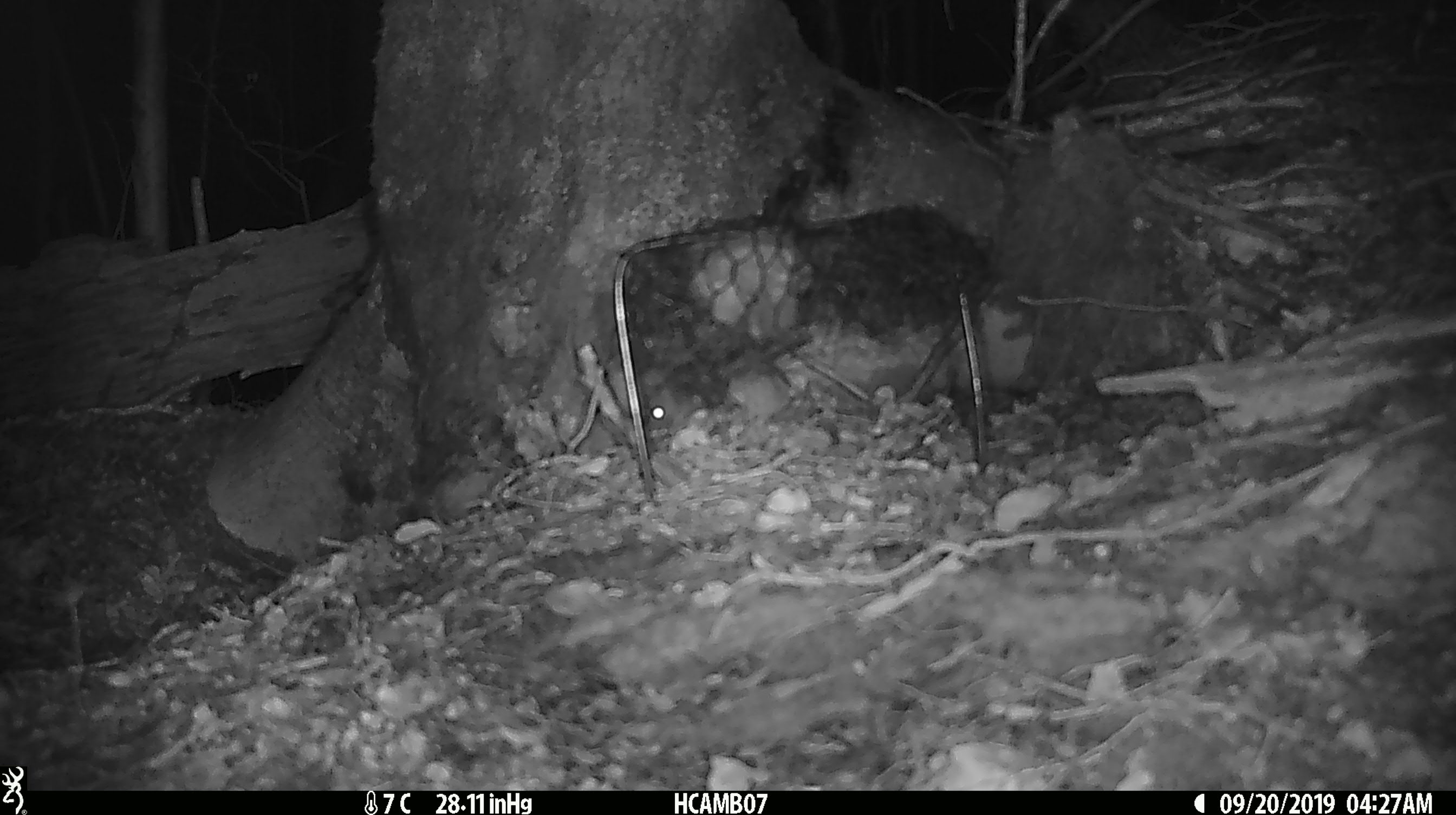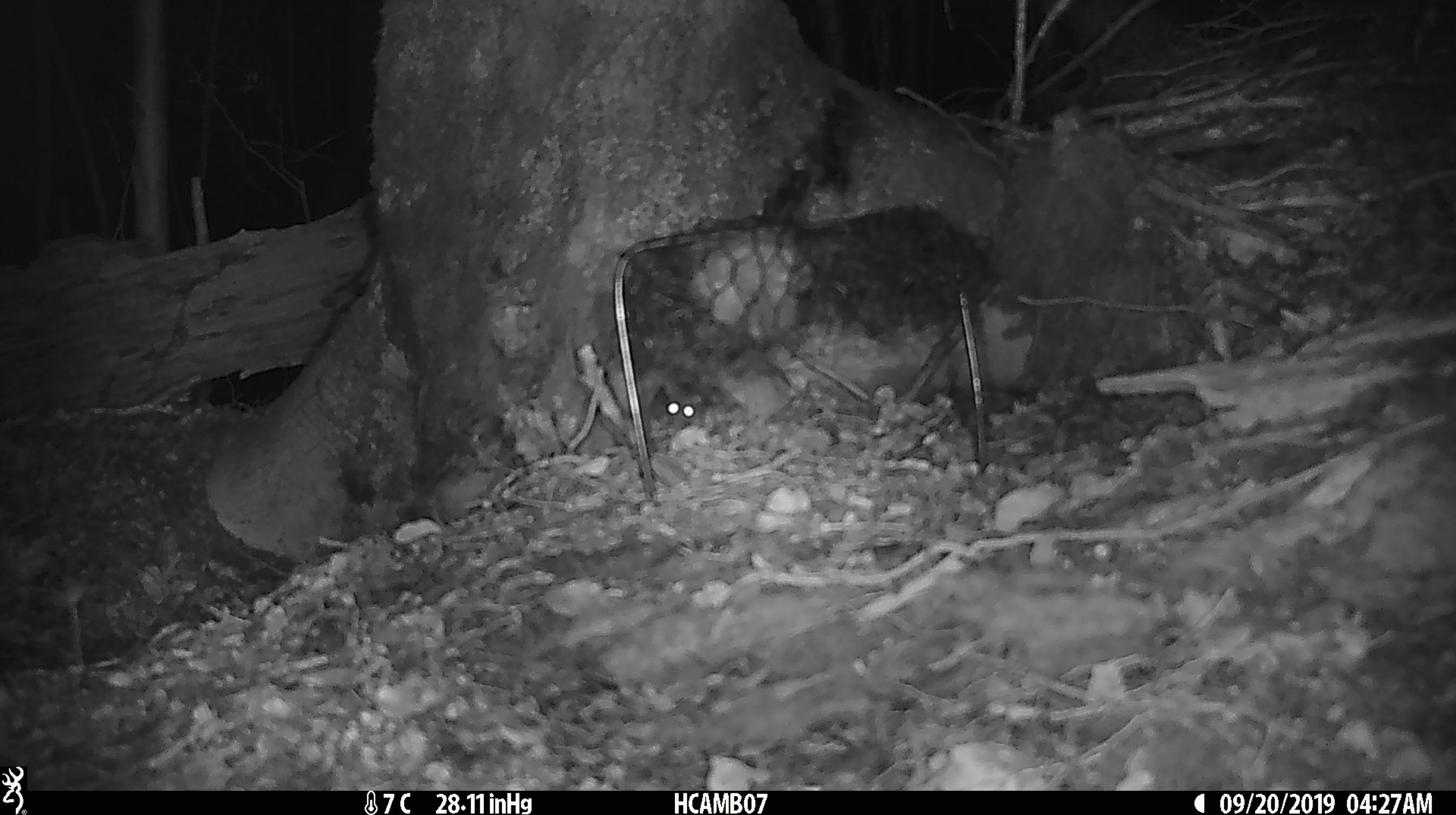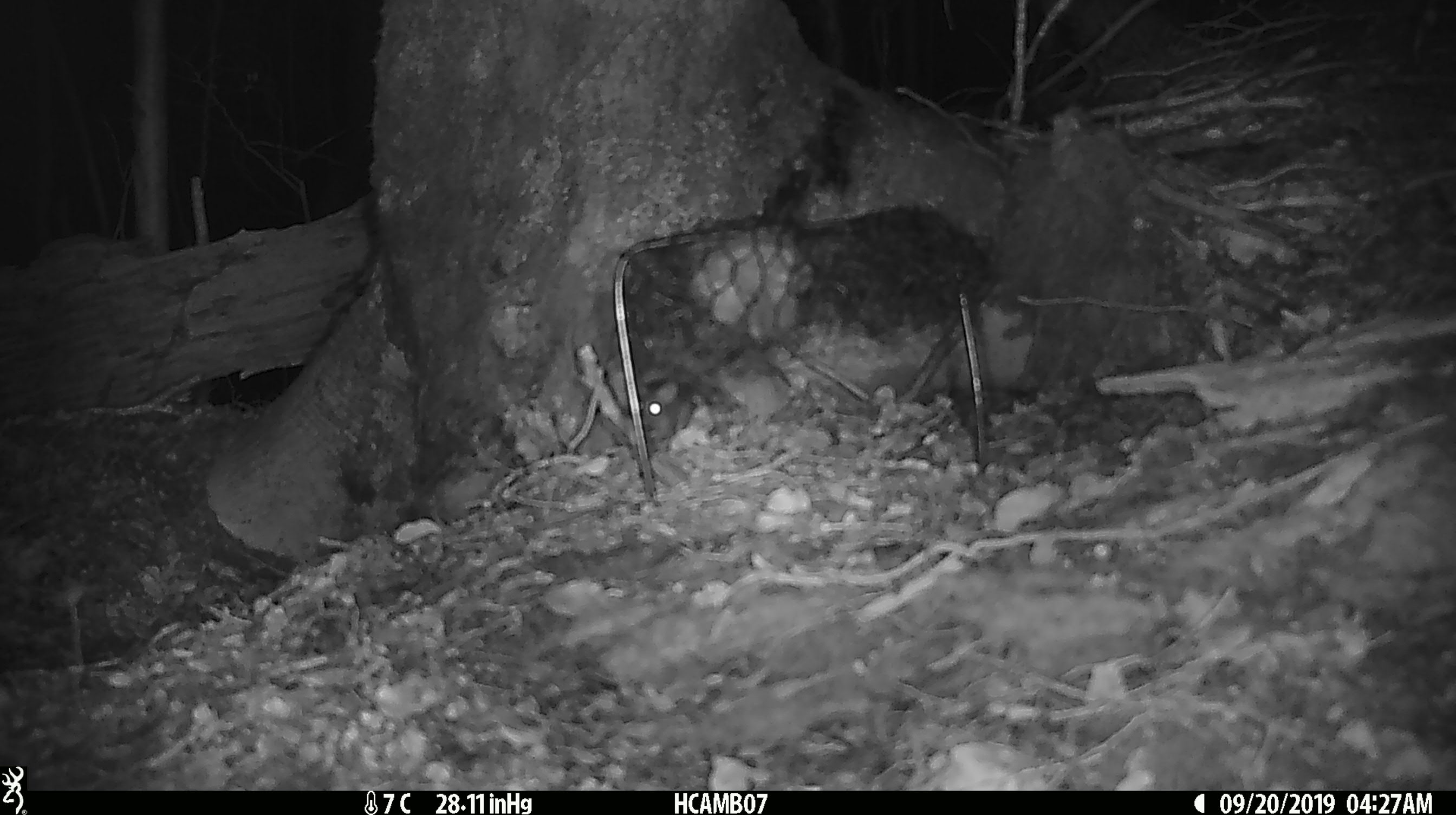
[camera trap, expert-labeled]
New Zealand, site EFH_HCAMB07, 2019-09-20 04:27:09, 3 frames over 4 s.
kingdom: Animalia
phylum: Chordata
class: Mammalia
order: Rodentia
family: Muridae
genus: Mus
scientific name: Mus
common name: mouse